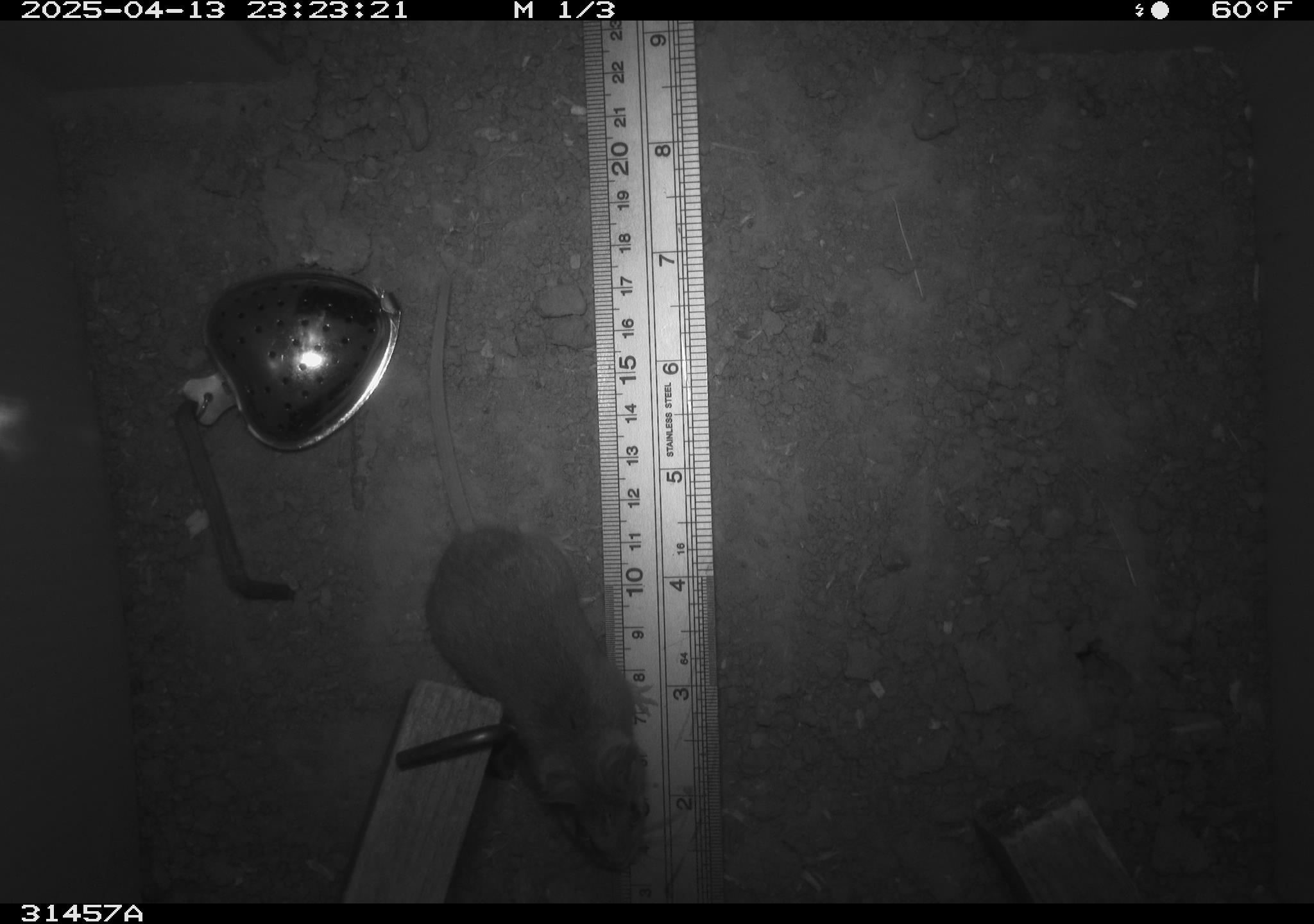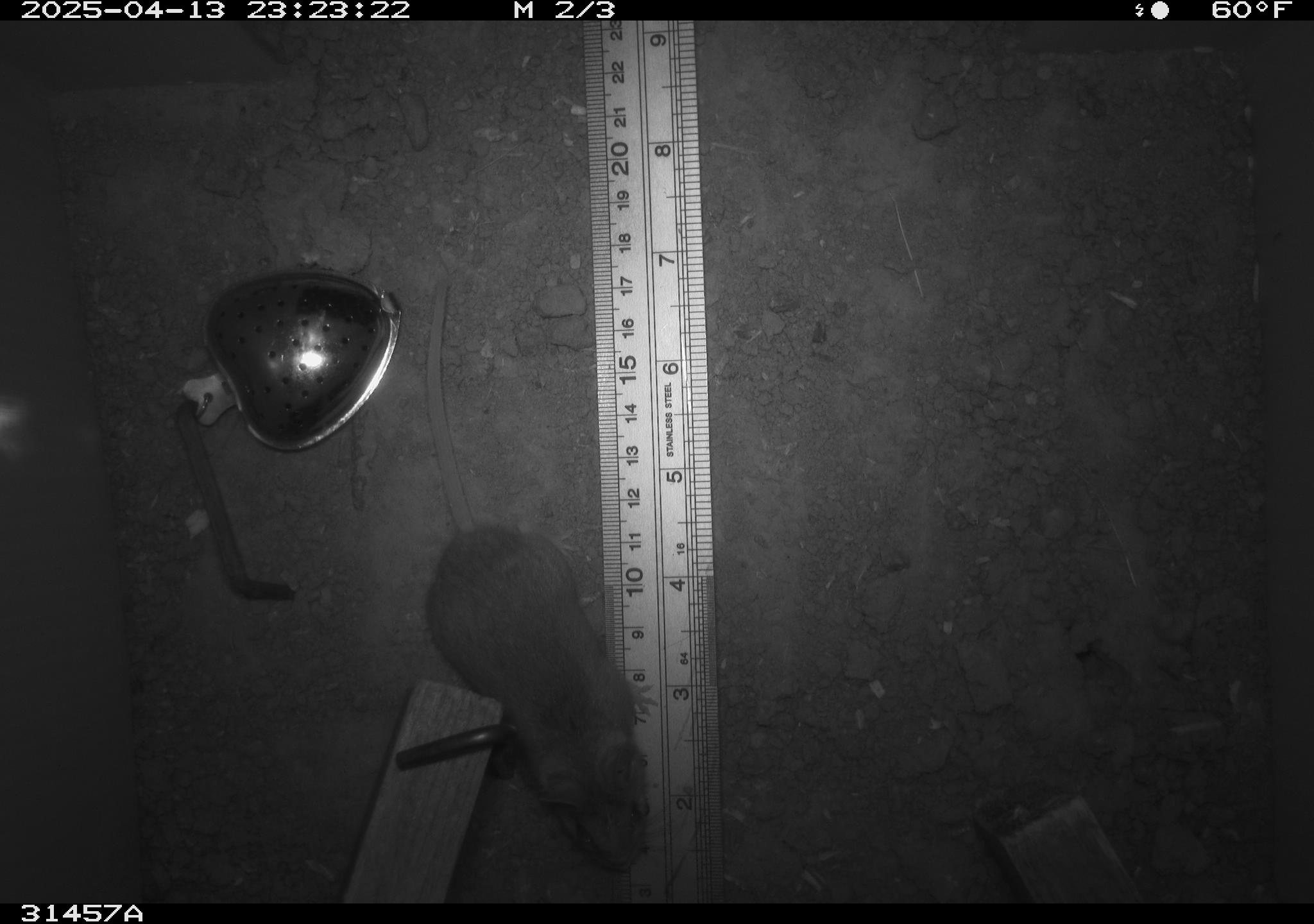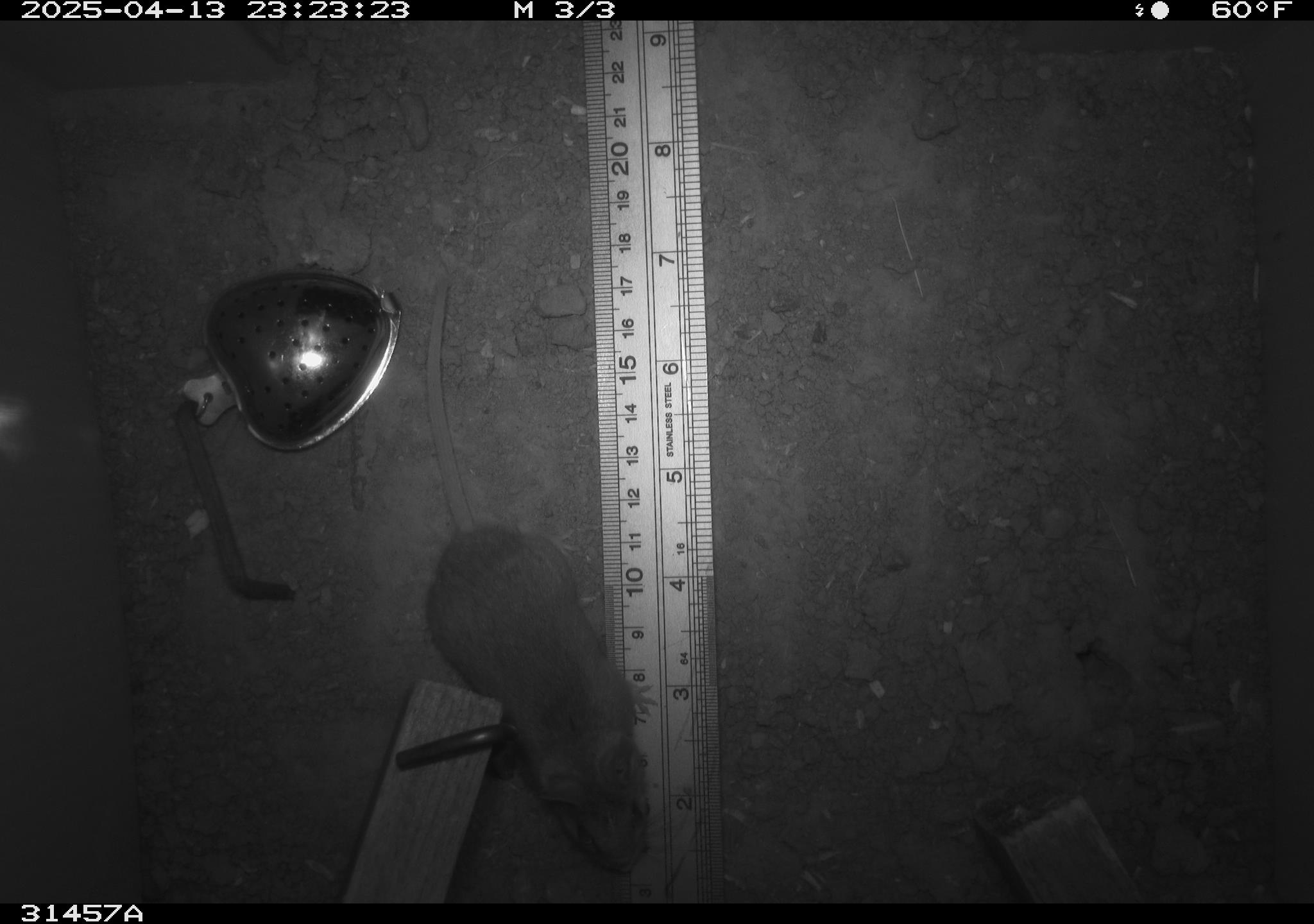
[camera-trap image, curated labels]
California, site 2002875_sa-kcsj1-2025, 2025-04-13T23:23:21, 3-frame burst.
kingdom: Animalia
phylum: Chordata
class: Mammalia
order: Rodentia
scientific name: Rodentia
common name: rodent